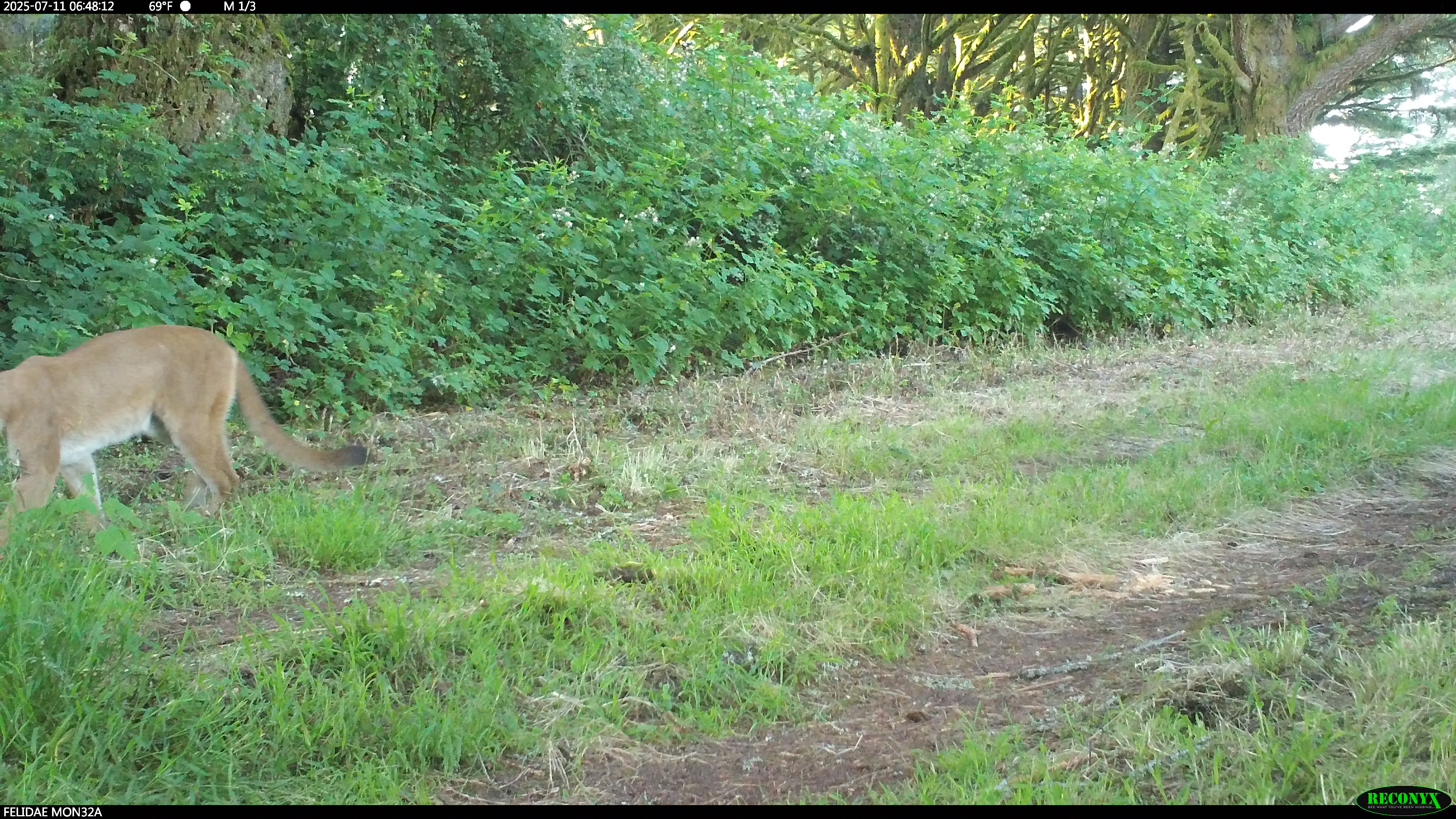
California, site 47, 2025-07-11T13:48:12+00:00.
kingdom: Animalia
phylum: Chordata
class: Mammalia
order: Carnivora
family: Felidae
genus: Puma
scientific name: Puma concolor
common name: puma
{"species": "puma (Puma concolor)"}